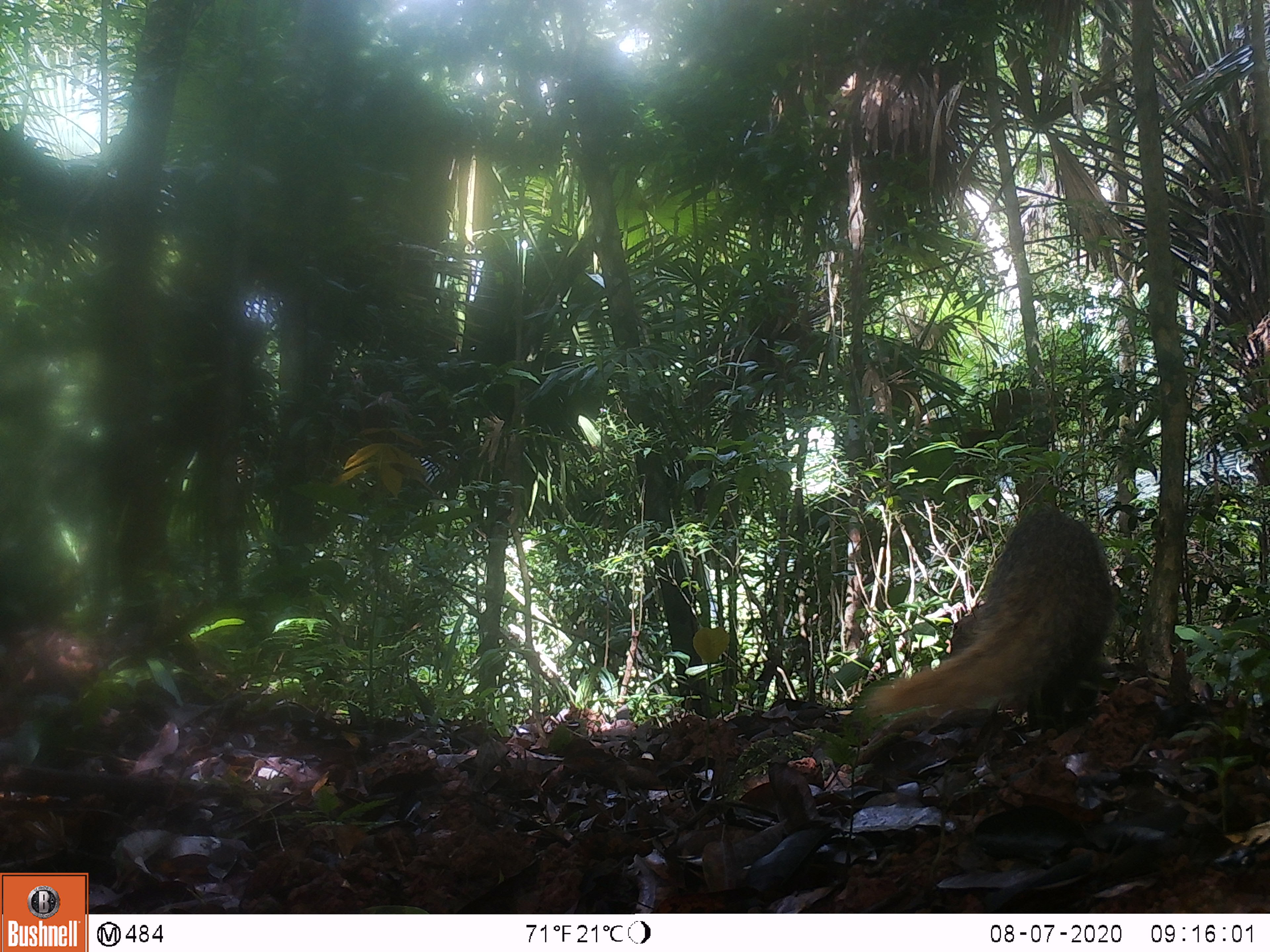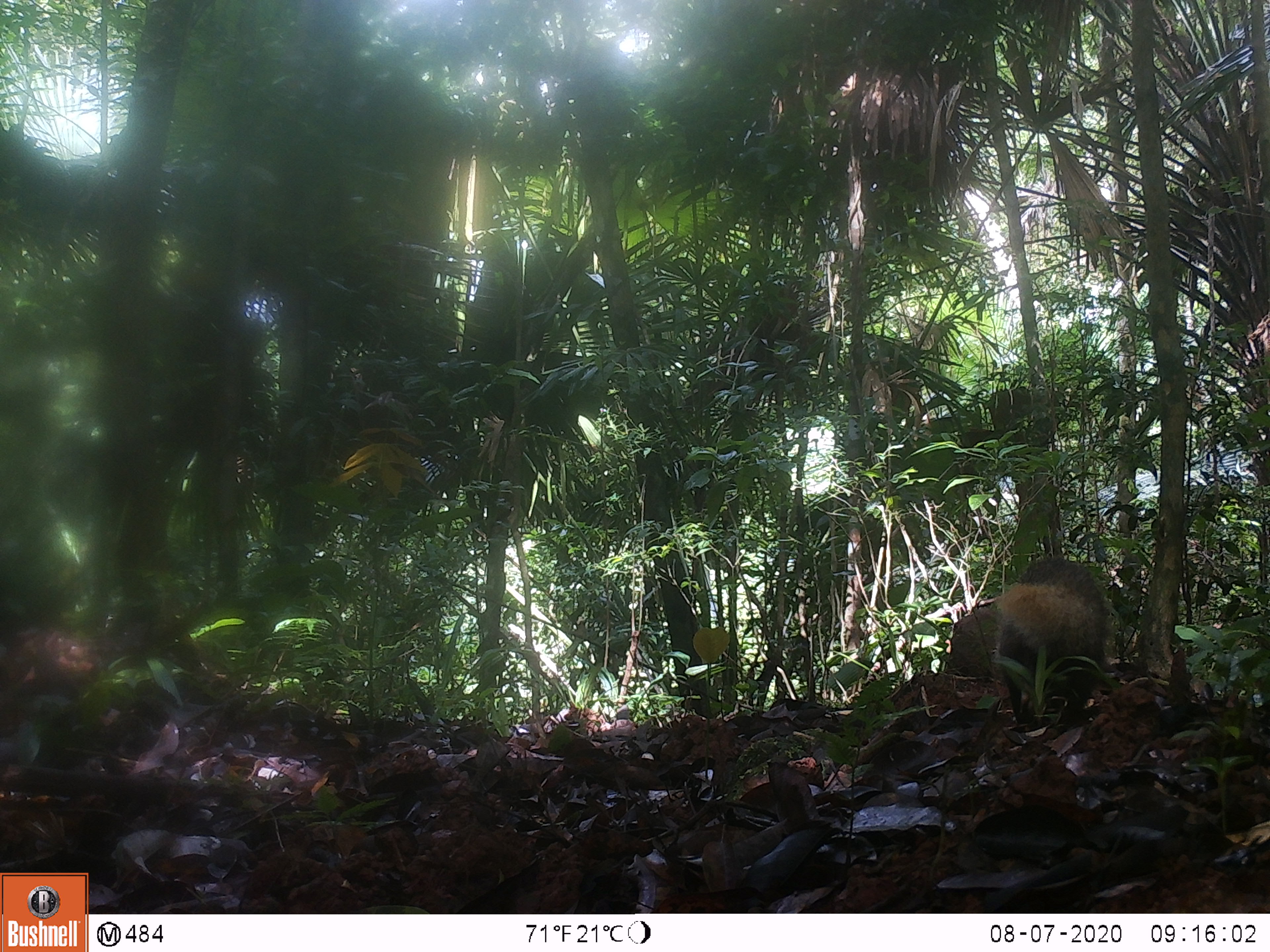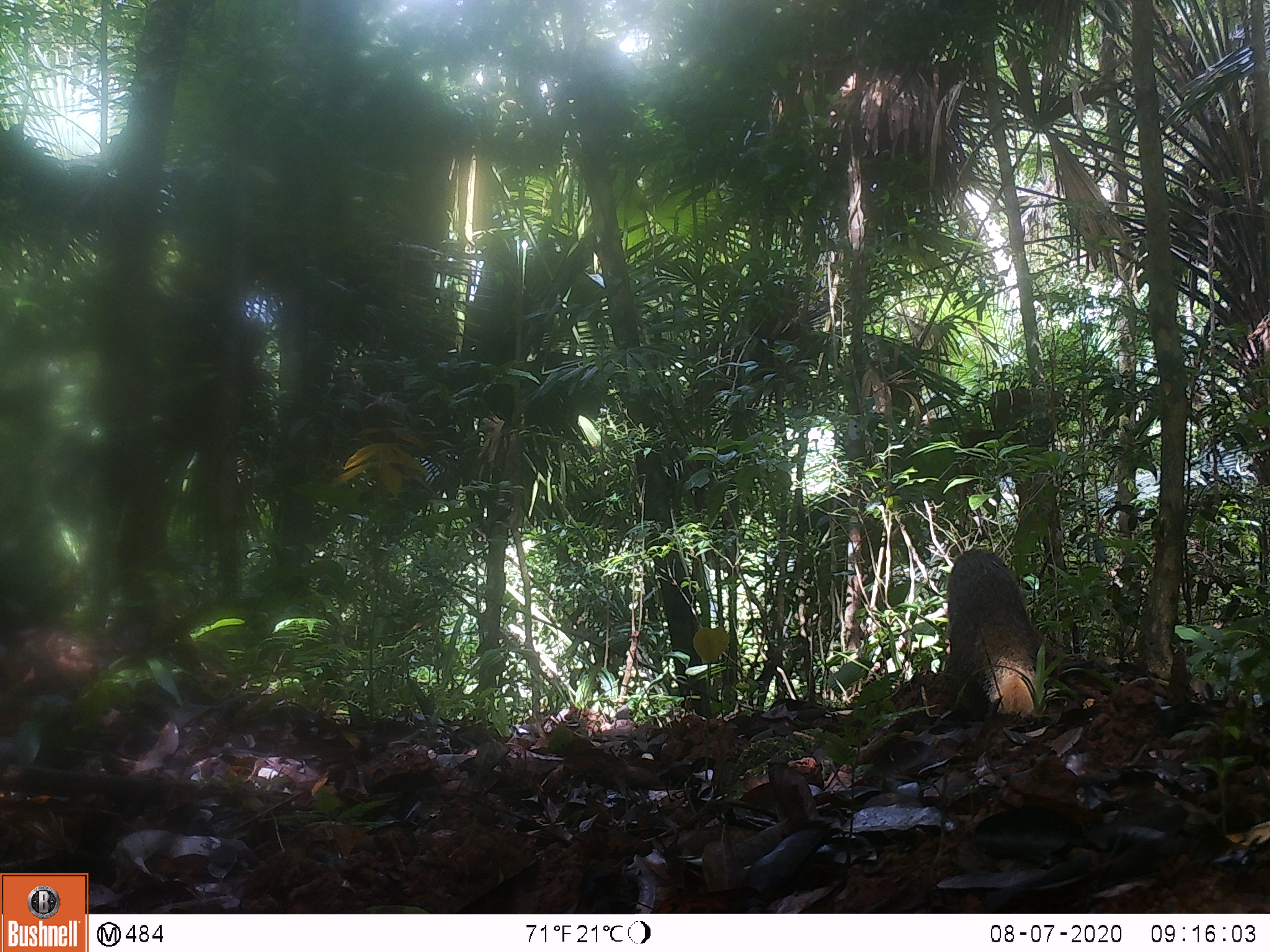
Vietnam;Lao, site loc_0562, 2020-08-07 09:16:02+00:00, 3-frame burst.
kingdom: Animalia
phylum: Chordata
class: Mammalia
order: Carnivora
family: Herpestidae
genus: Urva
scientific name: Urva urva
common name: crab-eating mongoose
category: crab eating mongoose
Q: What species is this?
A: Crab eating mongoose (crab-eating mongoose) (Urva urva).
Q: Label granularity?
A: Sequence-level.